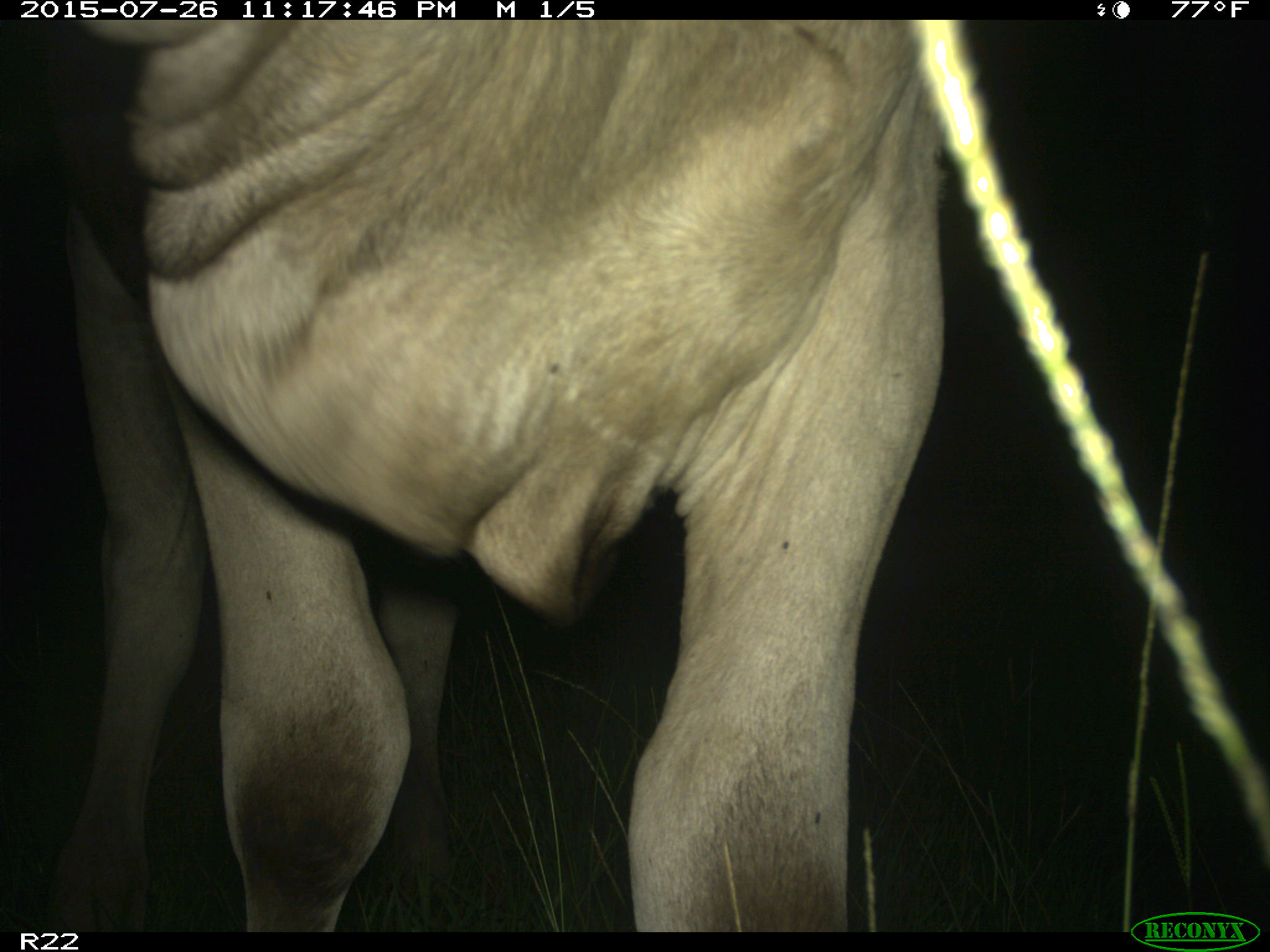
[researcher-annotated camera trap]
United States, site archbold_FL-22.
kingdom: Animalia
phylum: Chordata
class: Mammalia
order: Artiodactyla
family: Bovidae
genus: Bos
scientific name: Bos taurus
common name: domestic cow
Bos taurus (domestic cow).